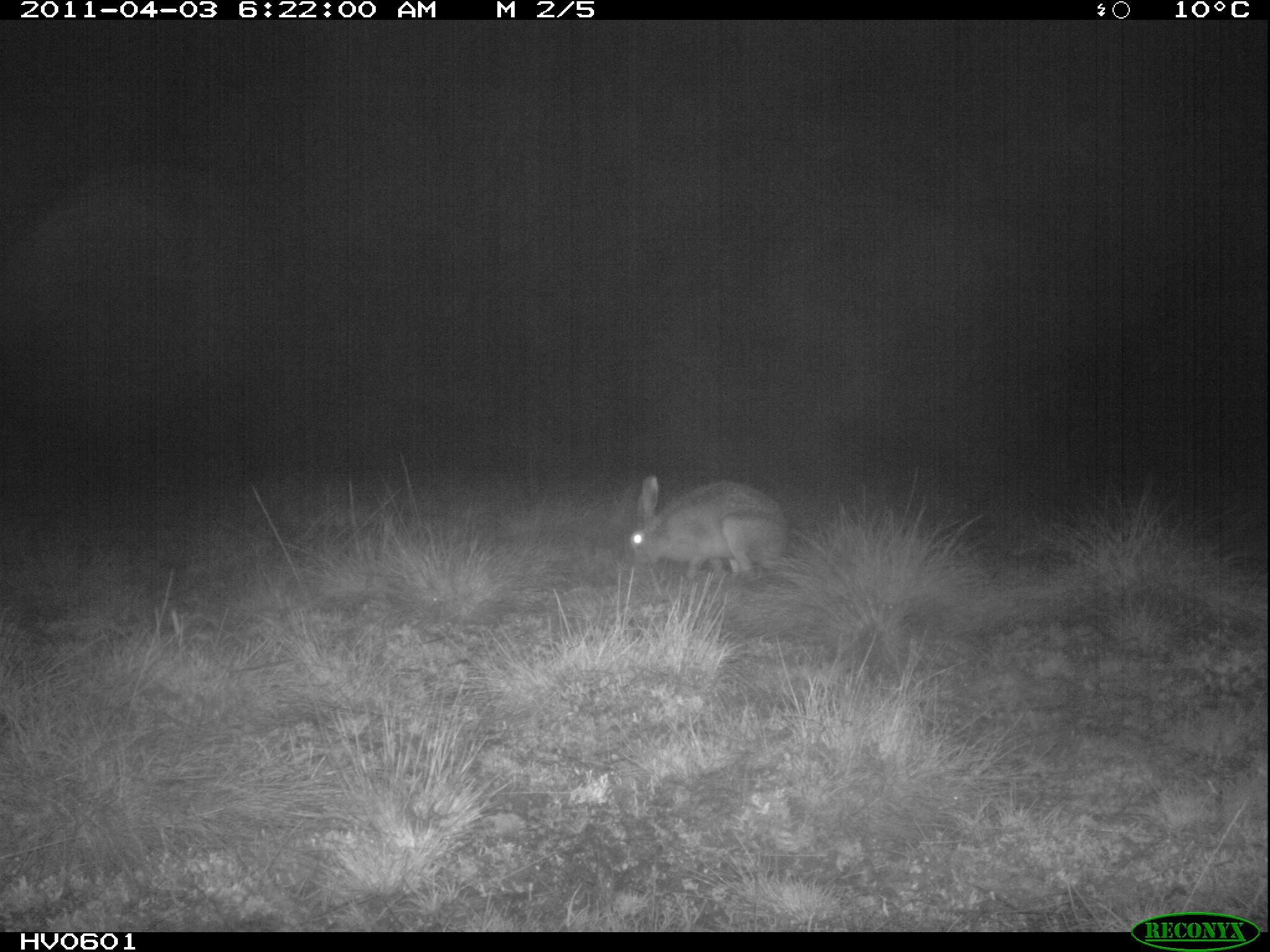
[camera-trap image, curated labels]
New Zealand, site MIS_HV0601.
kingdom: Animalia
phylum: Chordata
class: Mammalia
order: Lagomorpha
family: Leporidae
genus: Lepus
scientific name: Lepus europaeus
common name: brown hare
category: hare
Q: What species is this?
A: Hare (brown hare) (Lepus europaeus).